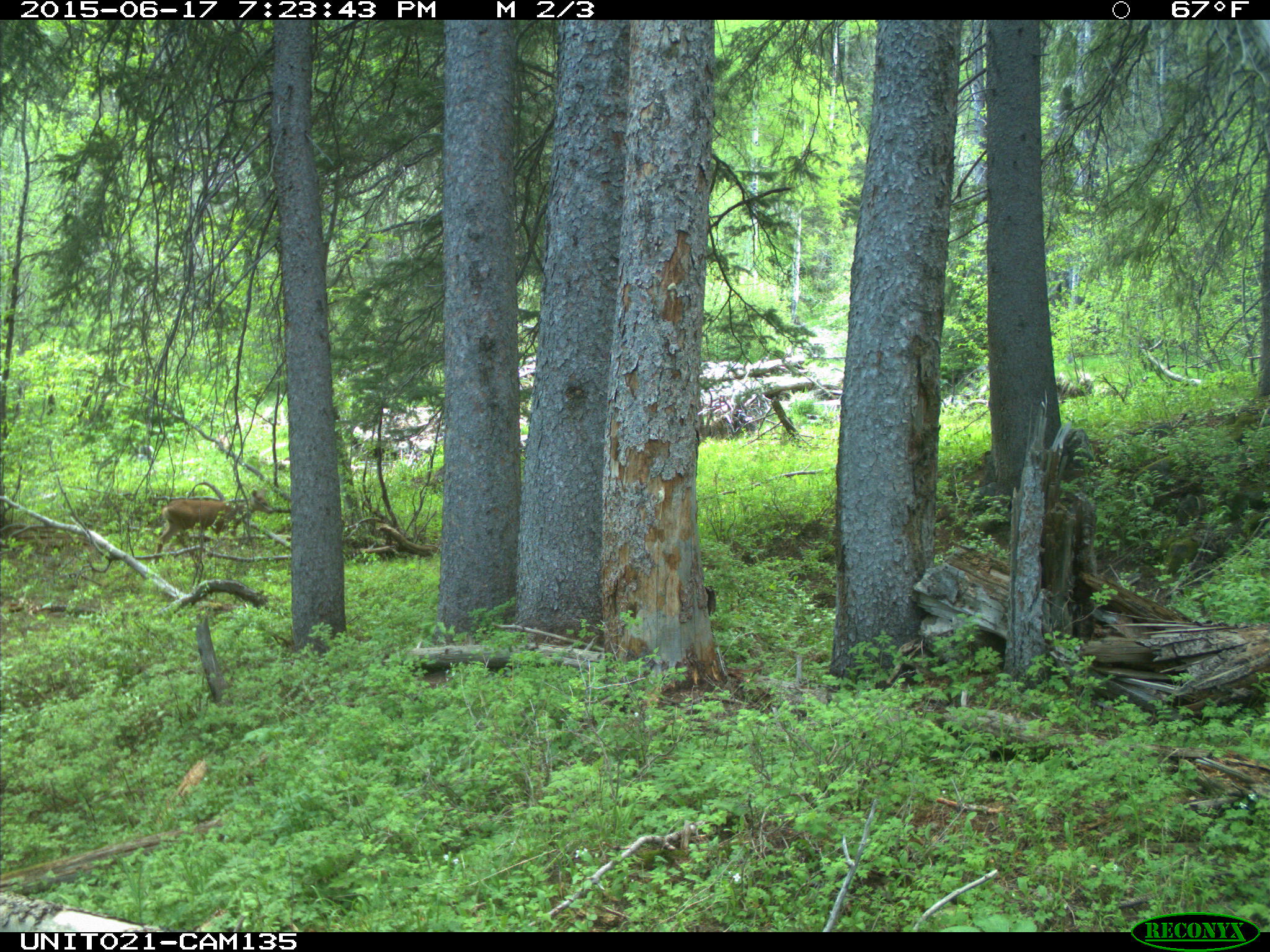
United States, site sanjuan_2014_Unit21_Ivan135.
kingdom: Animalia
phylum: Chordata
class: Mammalia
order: Artiodactyla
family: Cervidae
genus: Odocoileus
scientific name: Odocoileus hemionus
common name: mule deer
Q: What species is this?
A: Odocoileus hemionus (mule deer).